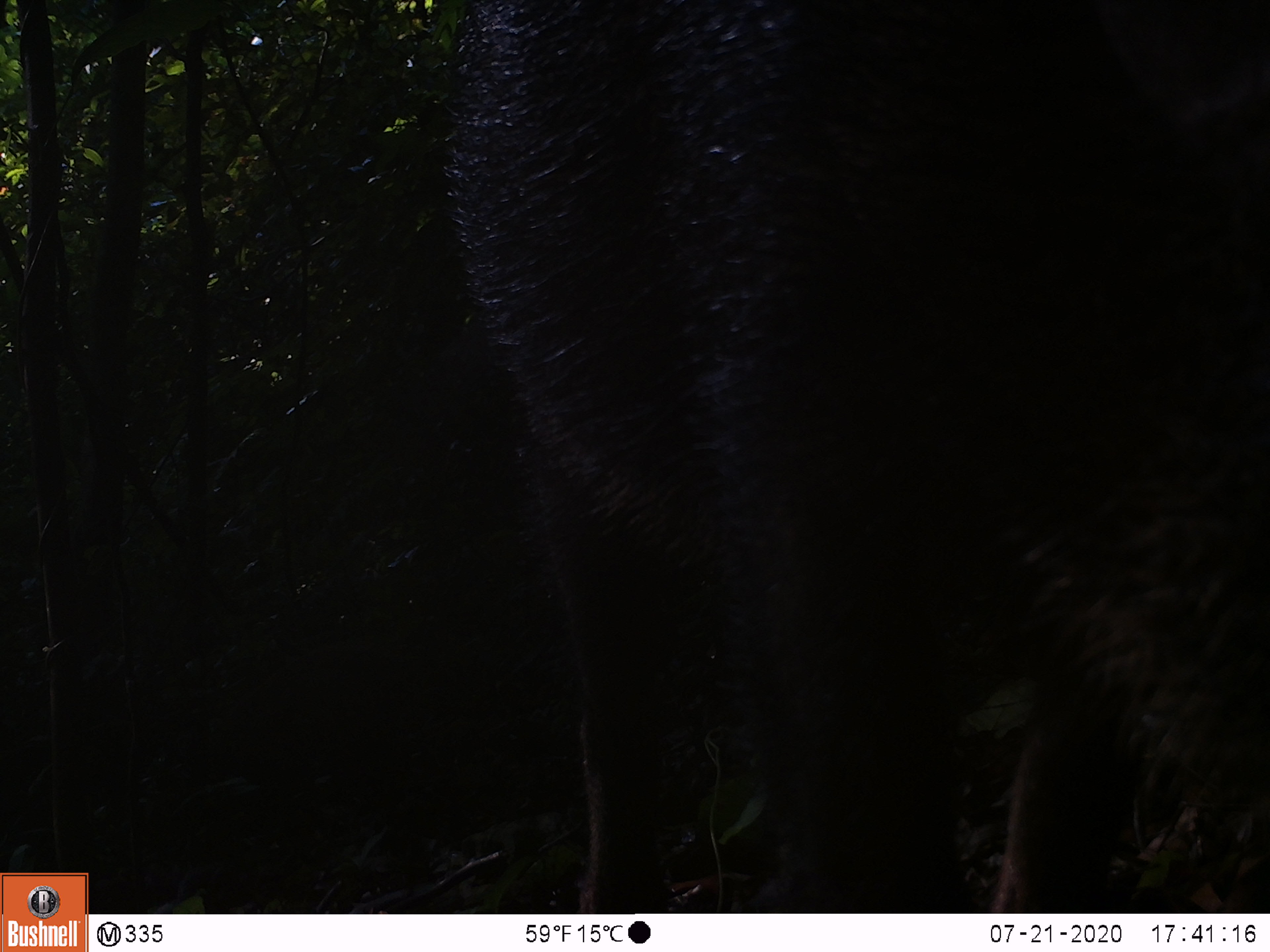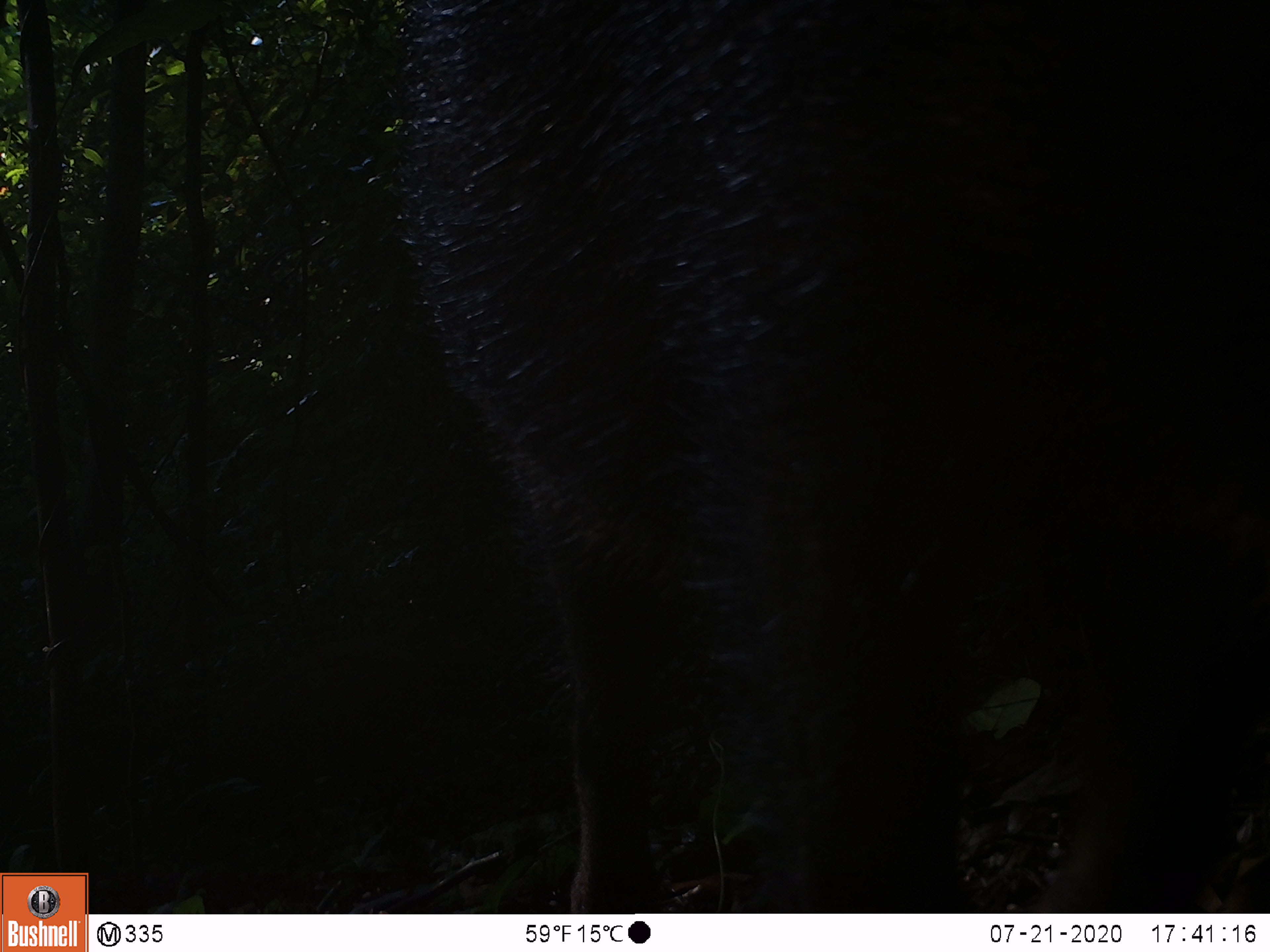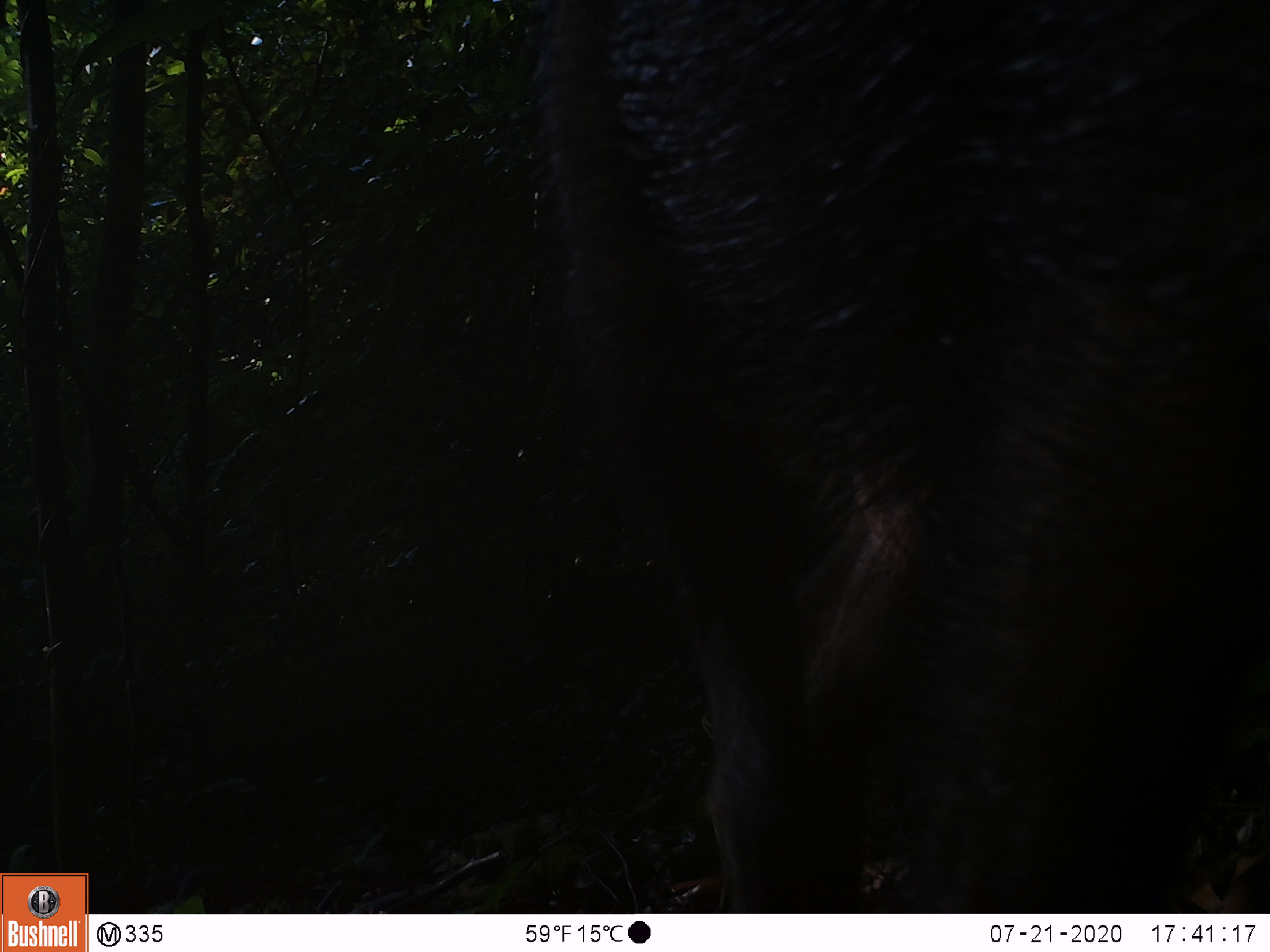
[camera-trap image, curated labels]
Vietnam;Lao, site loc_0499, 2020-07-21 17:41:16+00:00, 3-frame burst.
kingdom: Animalia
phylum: Chordata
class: Mammalia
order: Artiodactyla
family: Suidae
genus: Sus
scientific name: Sus scrofa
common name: eurasian wild pig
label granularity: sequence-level